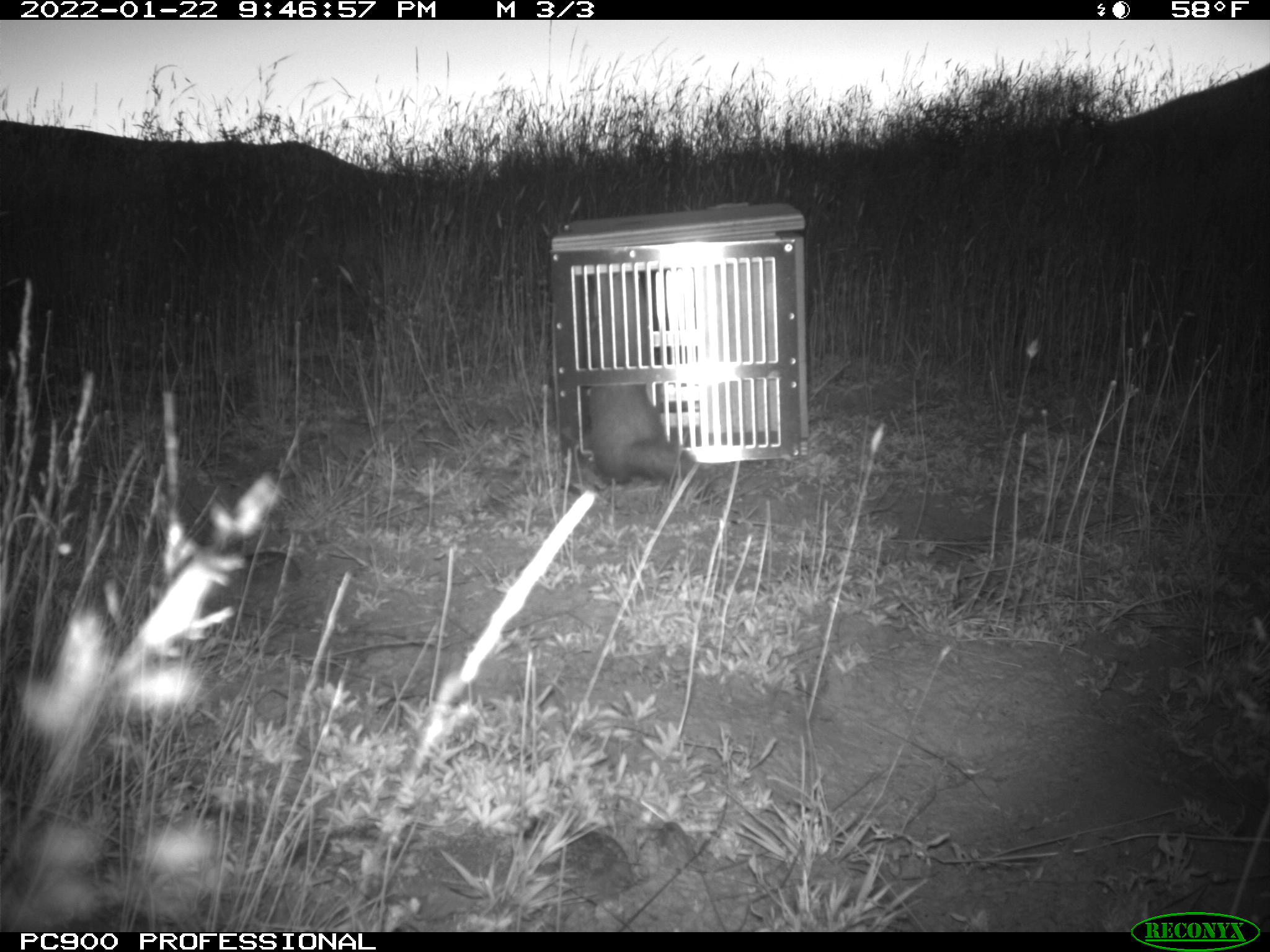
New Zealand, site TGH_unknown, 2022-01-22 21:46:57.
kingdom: Animalia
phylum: Chordata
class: Mammalia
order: Carnivora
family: Mustelidae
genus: Mustela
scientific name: Mustela furo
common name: ferret